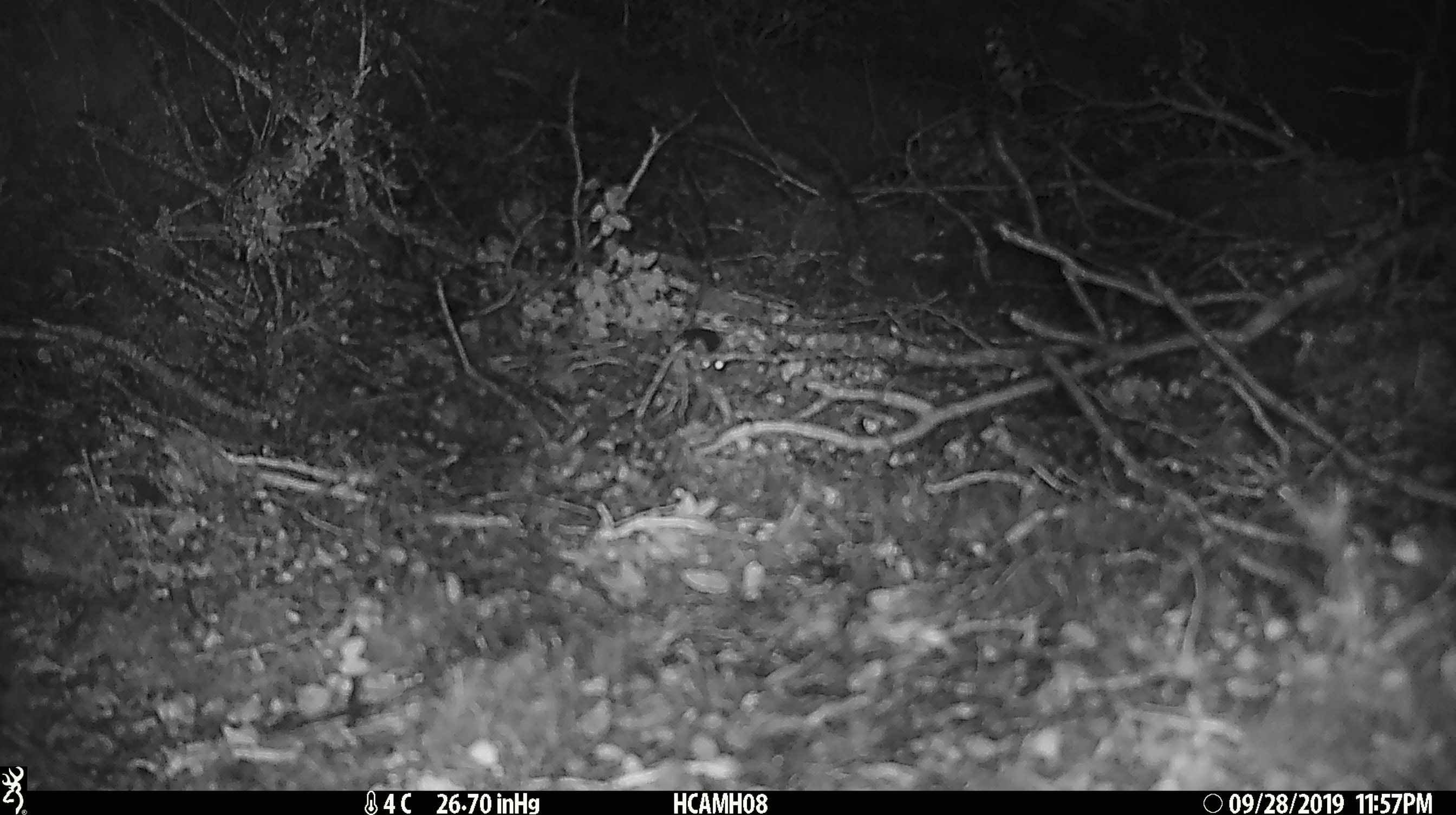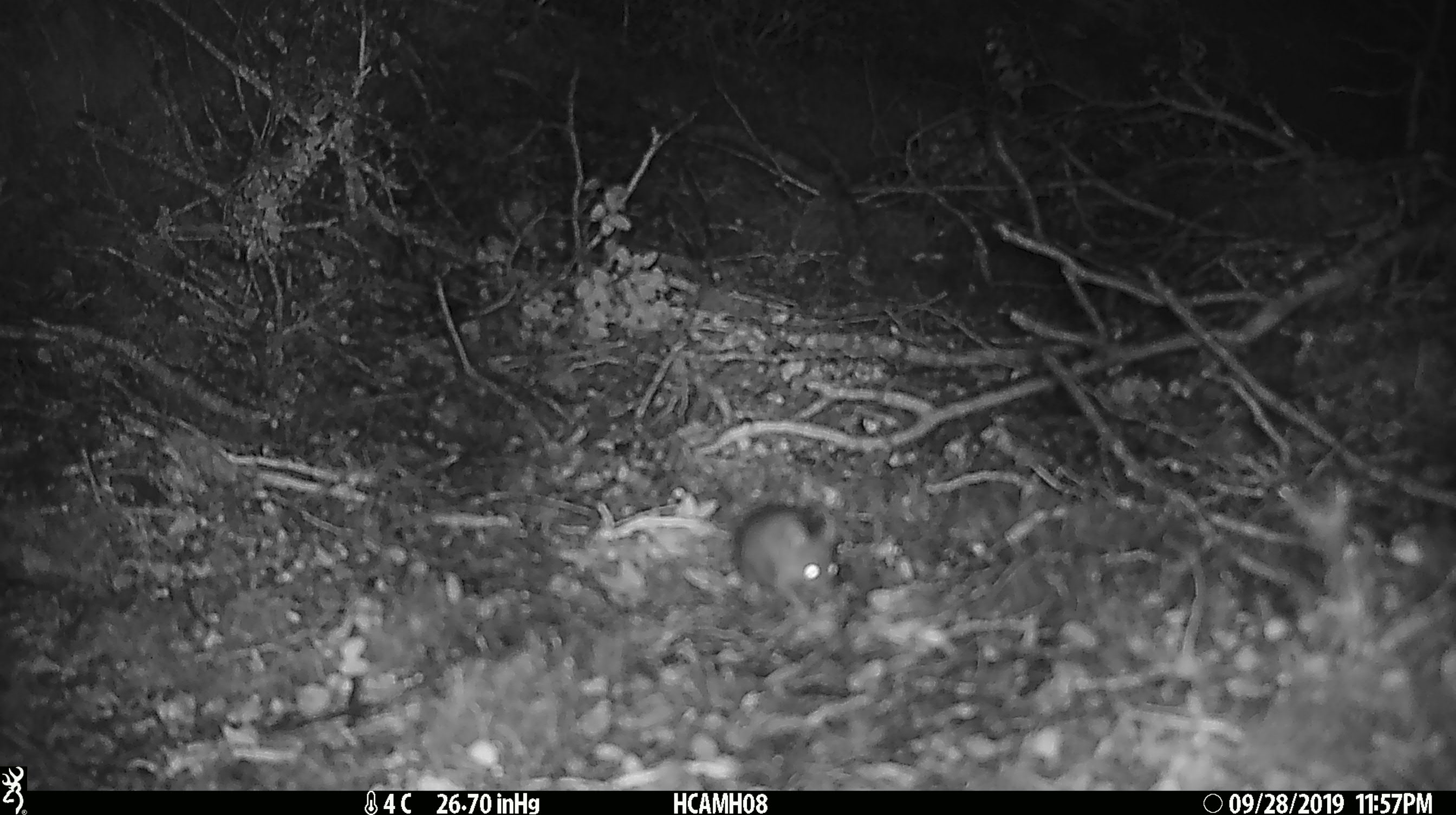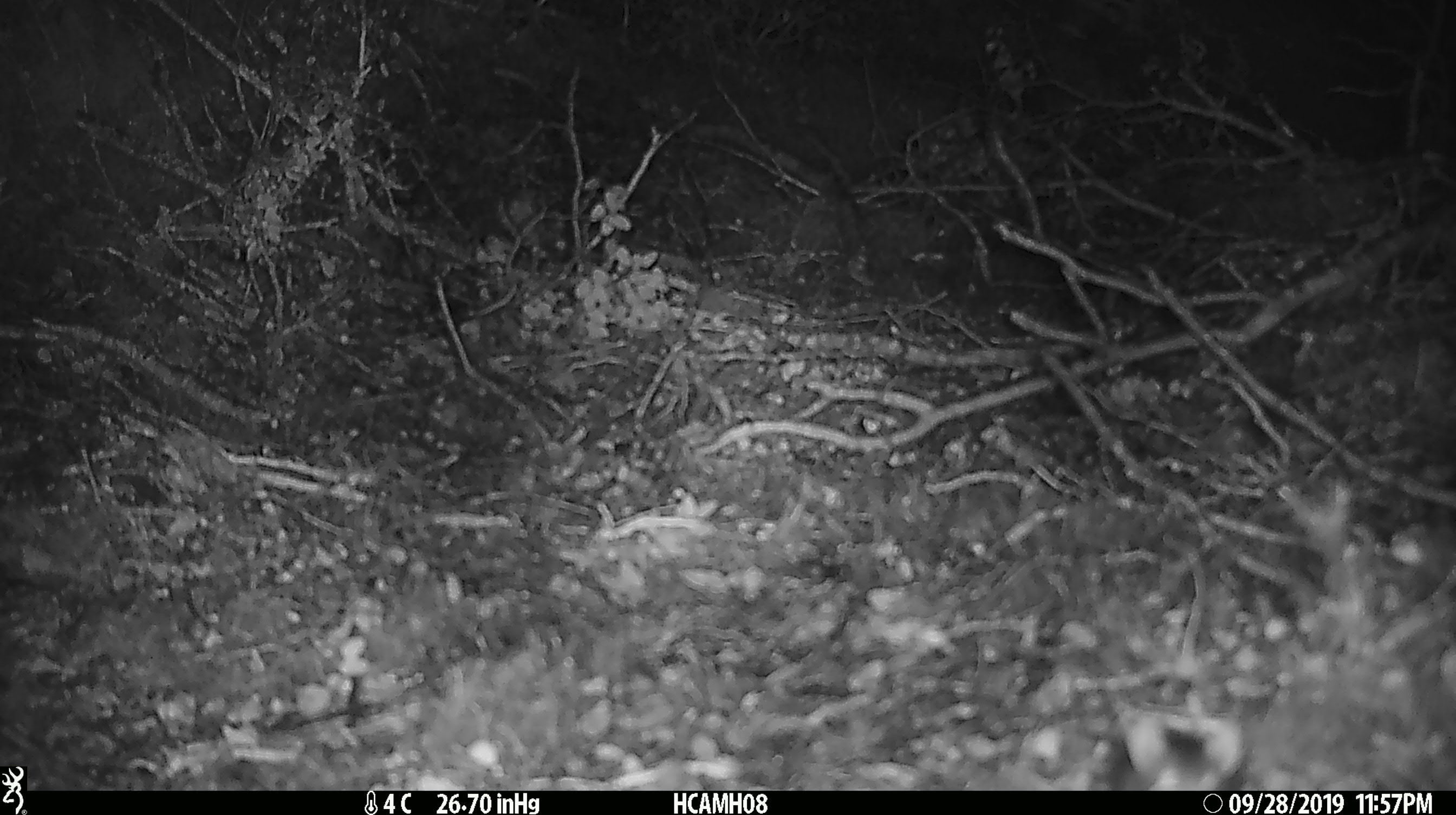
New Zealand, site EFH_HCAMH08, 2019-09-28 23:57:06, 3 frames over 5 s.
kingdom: Animalia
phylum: Chordata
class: Mammalia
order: Rodentia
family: Muridae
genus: Mus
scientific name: Mus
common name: mouse